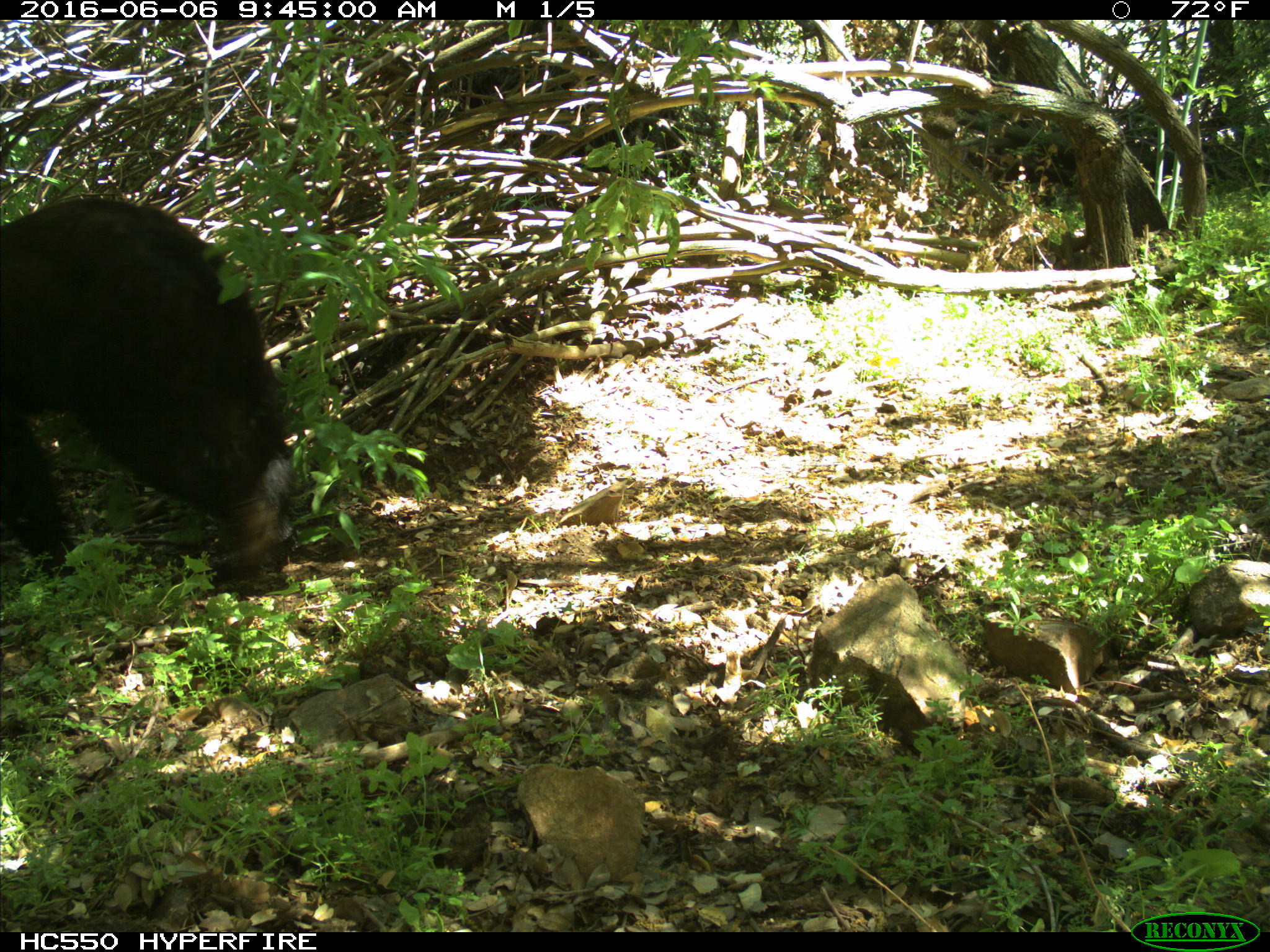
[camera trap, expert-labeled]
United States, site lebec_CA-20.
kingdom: Animalia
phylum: Chordata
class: Mammalia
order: Carnivora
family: Ursidae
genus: Ursus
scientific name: Ursus americanus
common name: american black bear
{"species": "Ursus americanus (american black bear)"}